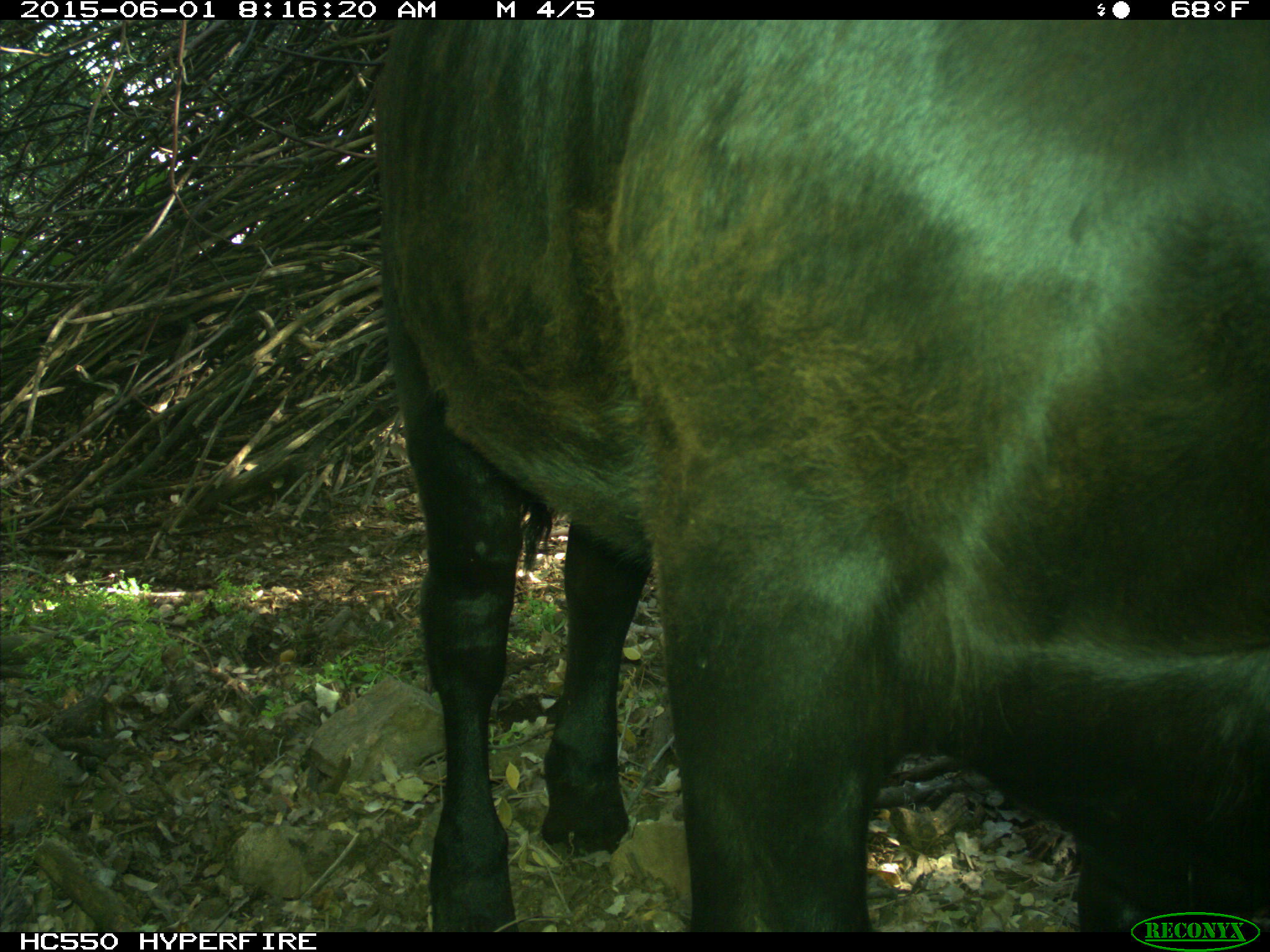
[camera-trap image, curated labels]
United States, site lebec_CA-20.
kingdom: Animalia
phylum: Chordata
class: Mammalia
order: Artiodactyla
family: Bovidae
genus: Bos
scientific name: Bos taurus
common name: domestic cow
Bos taurus (domestic cow).